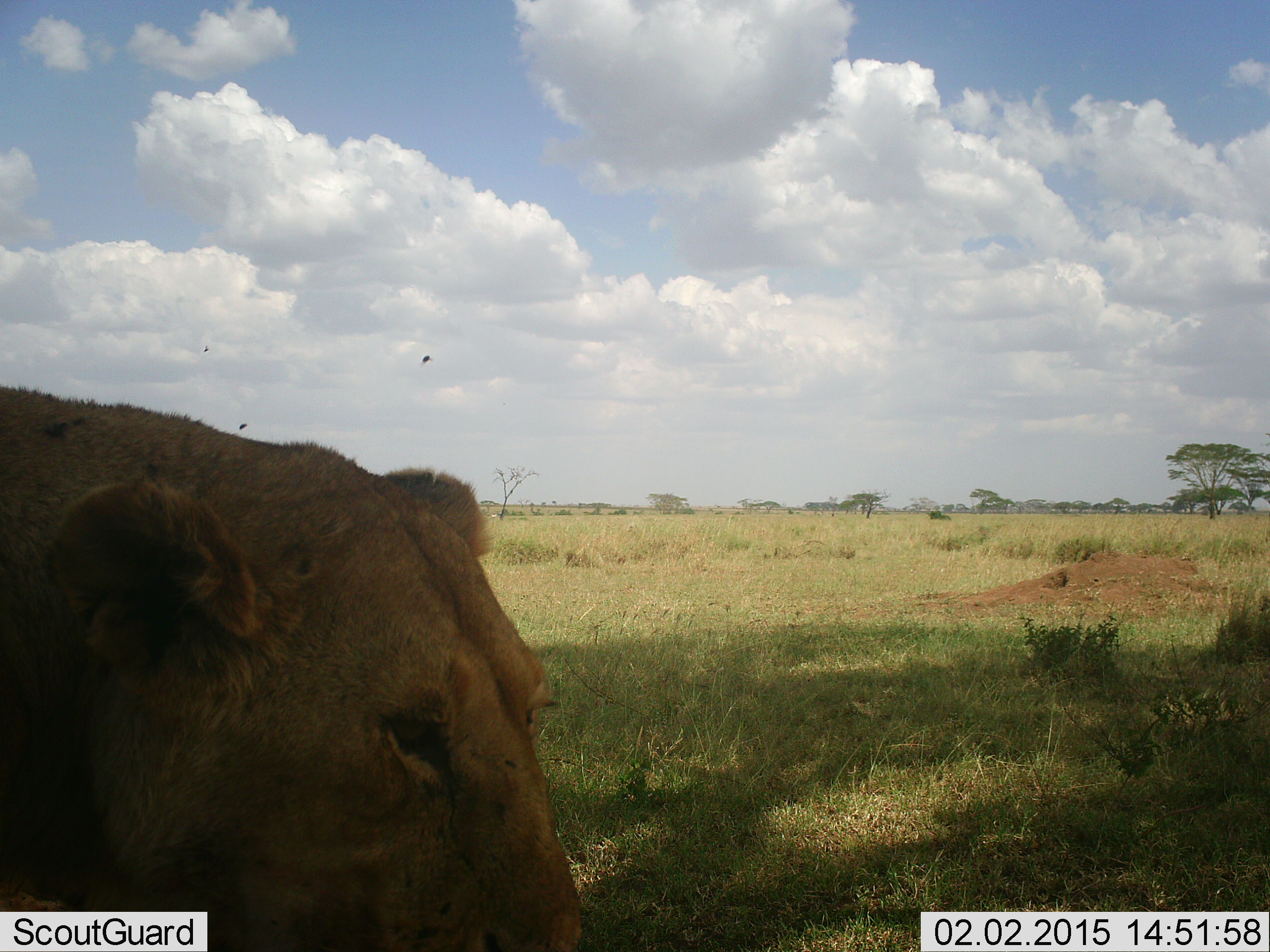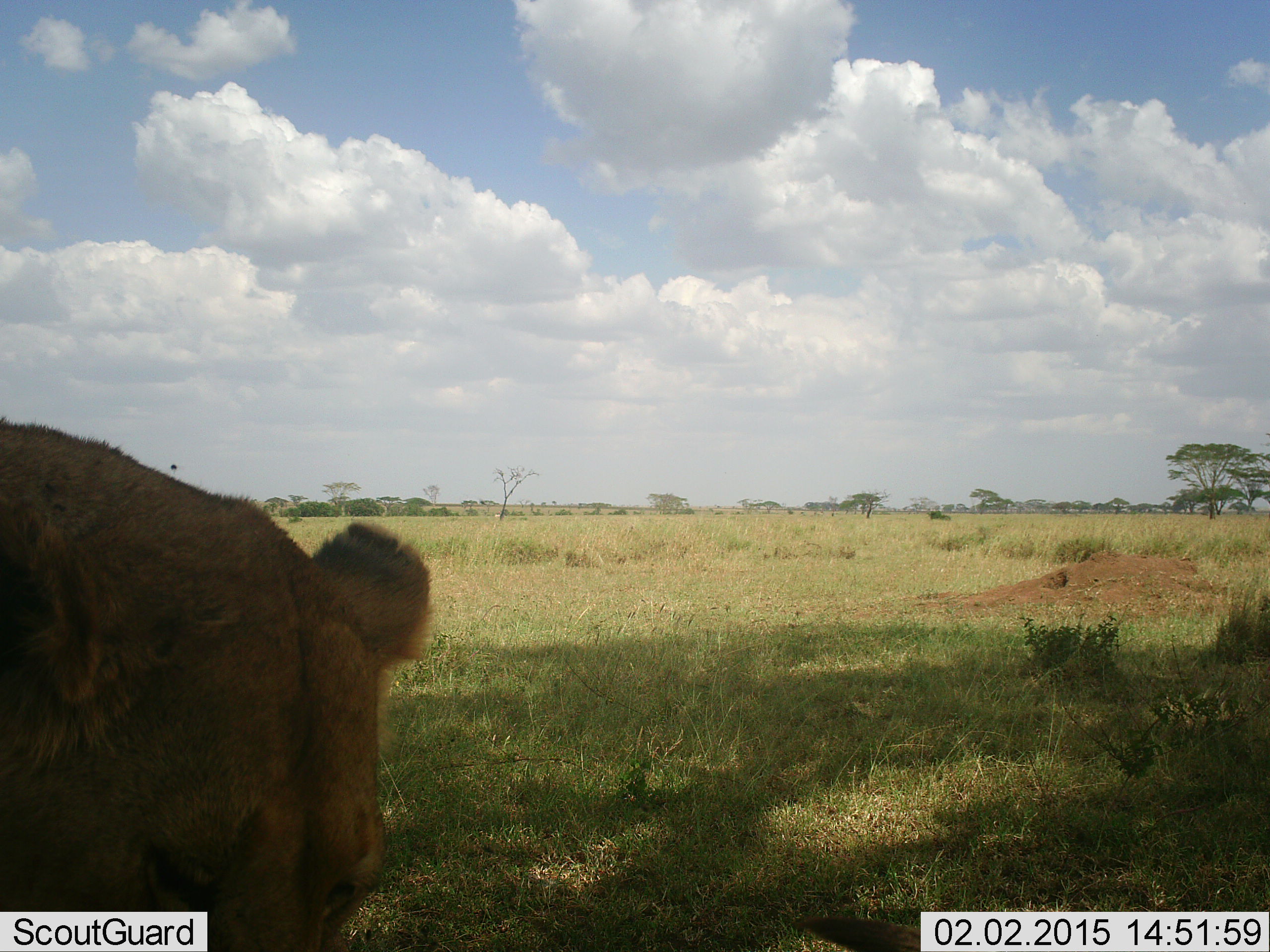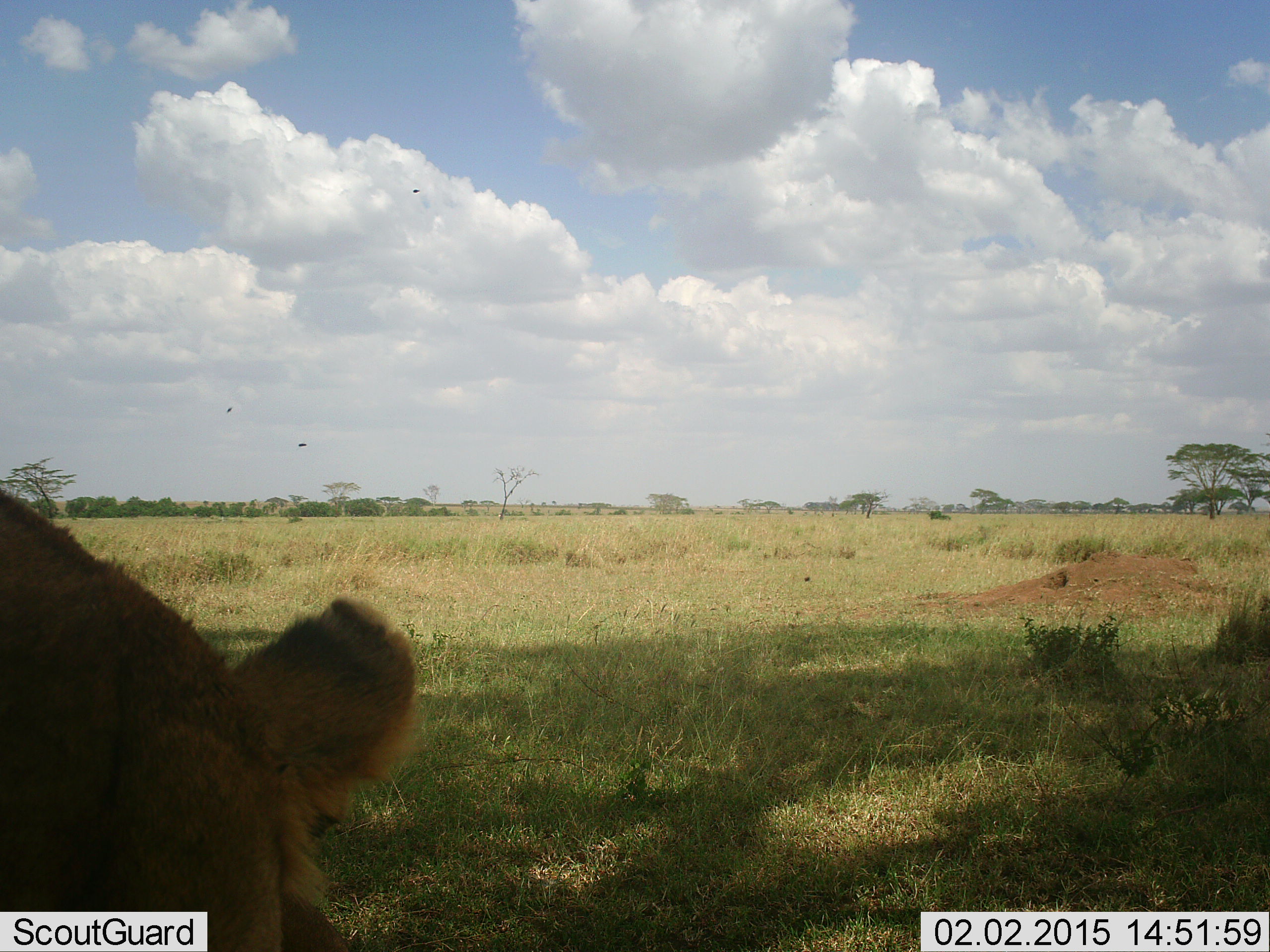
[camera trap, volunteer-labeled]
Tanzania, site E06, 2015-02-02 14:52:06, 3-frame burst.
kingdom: Animalia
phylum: Chordata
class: Mammalia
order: Carnivora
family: Felidae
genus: Panthera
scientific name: Panthera leo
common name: lion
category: lionfemale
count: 1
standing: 64%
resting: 27%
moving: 9%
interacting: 0%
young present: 0%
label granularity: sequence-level